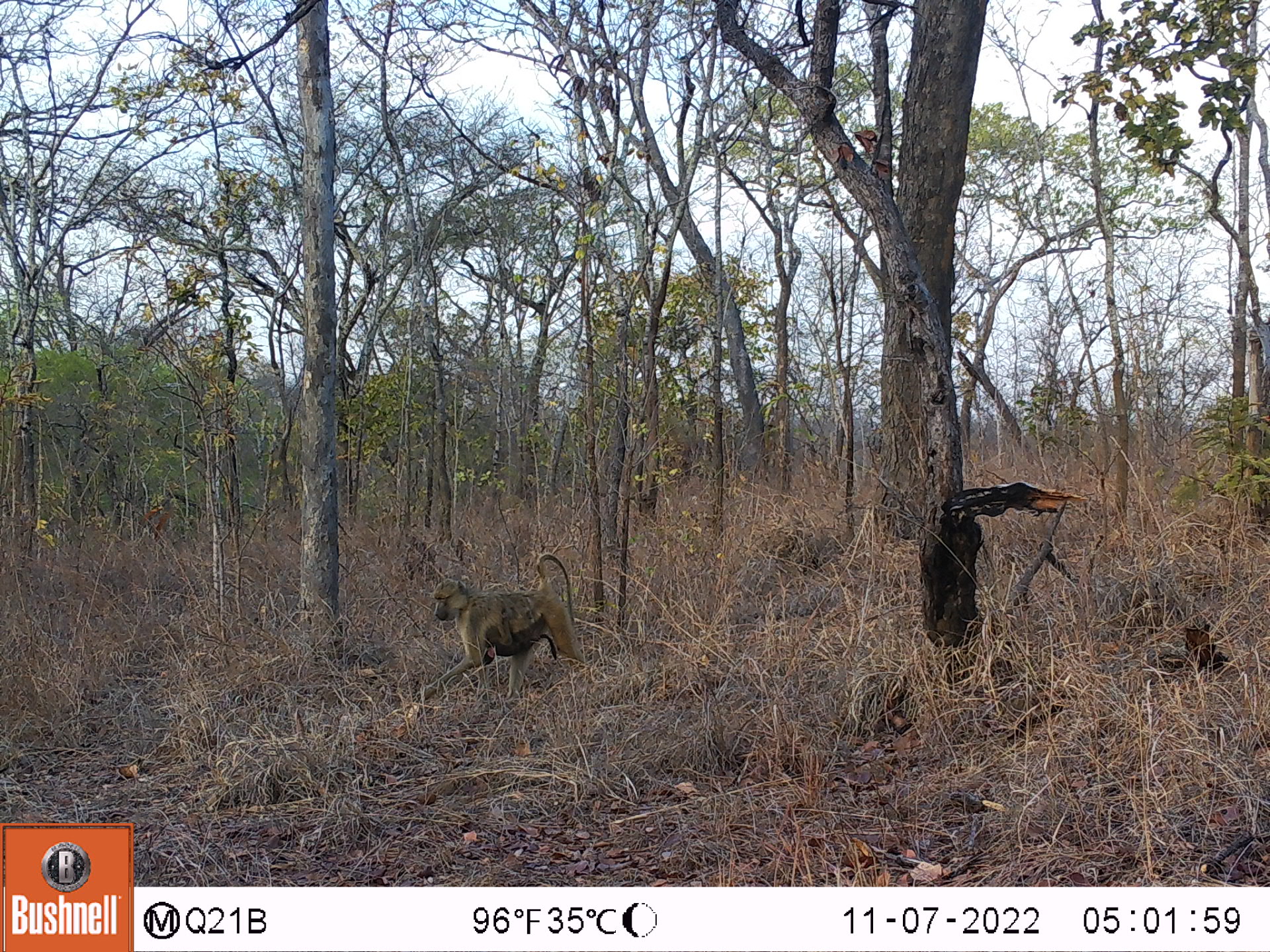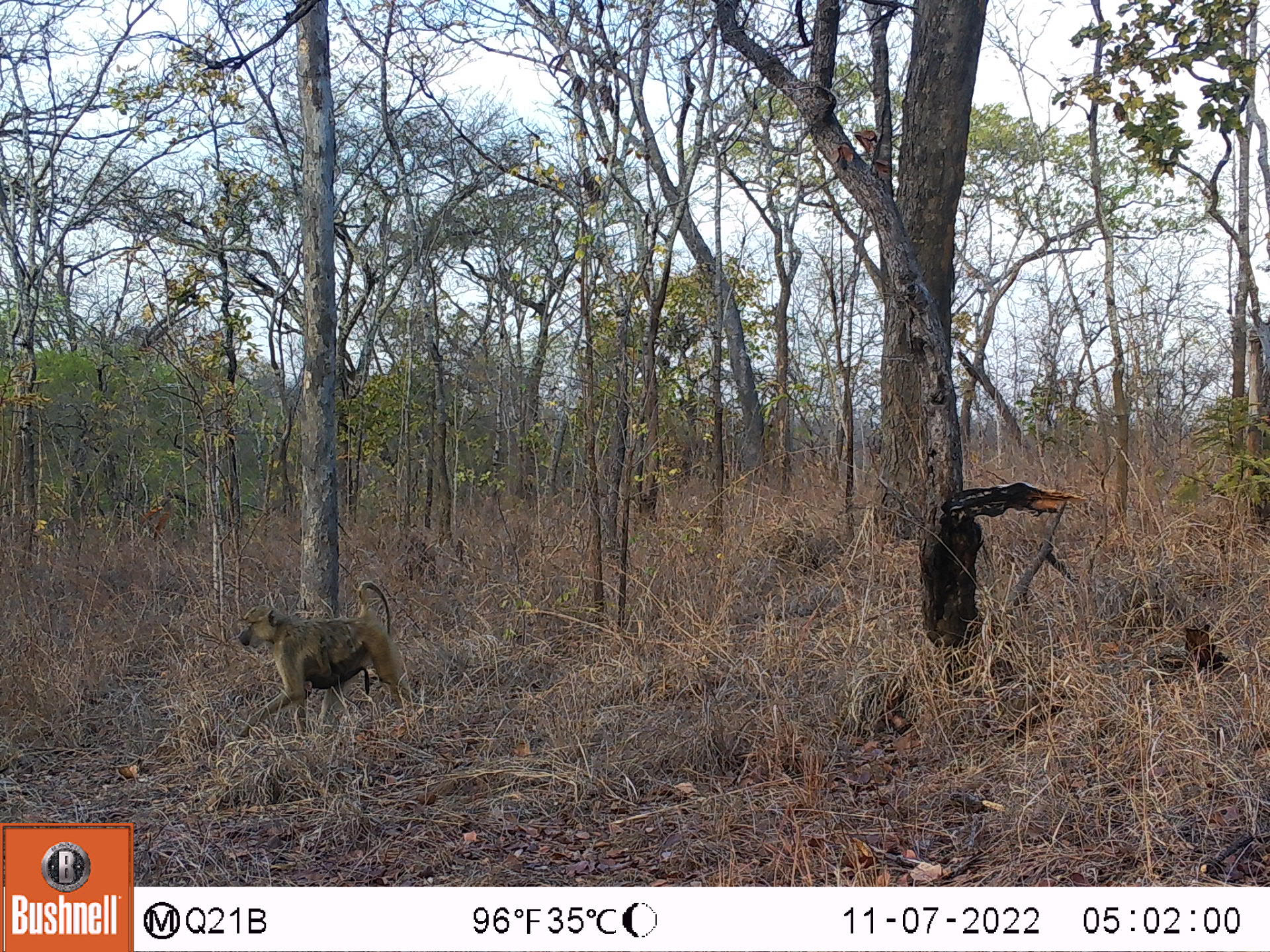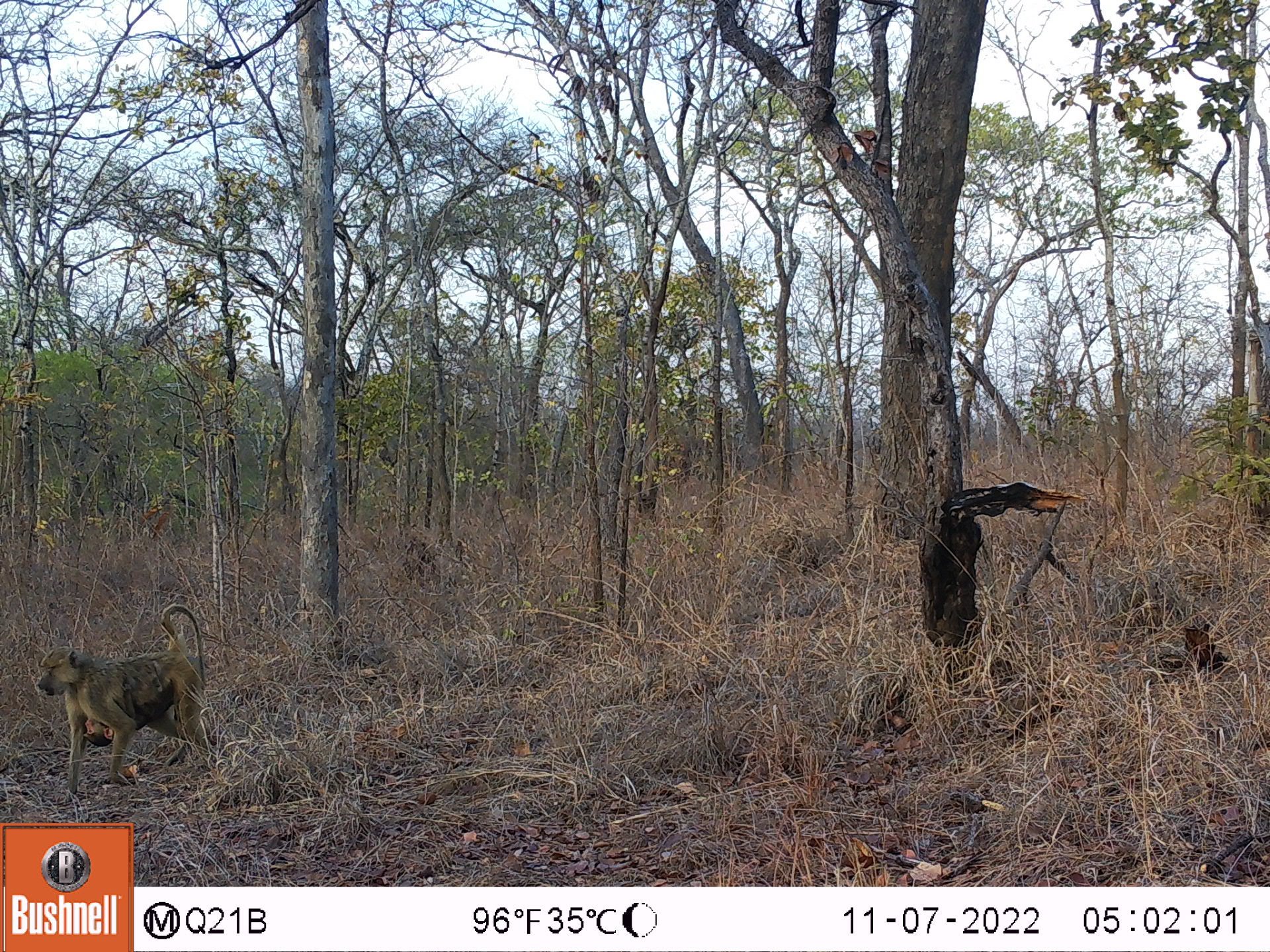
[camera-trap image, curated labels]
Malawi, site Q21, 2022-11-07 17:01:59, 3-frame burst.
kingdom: Animalia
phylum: Chordata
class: Mammalia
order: Primates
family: Cercopithecidae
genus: Papio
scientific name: Papio cynocephalus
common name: yellow baboon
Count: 2.